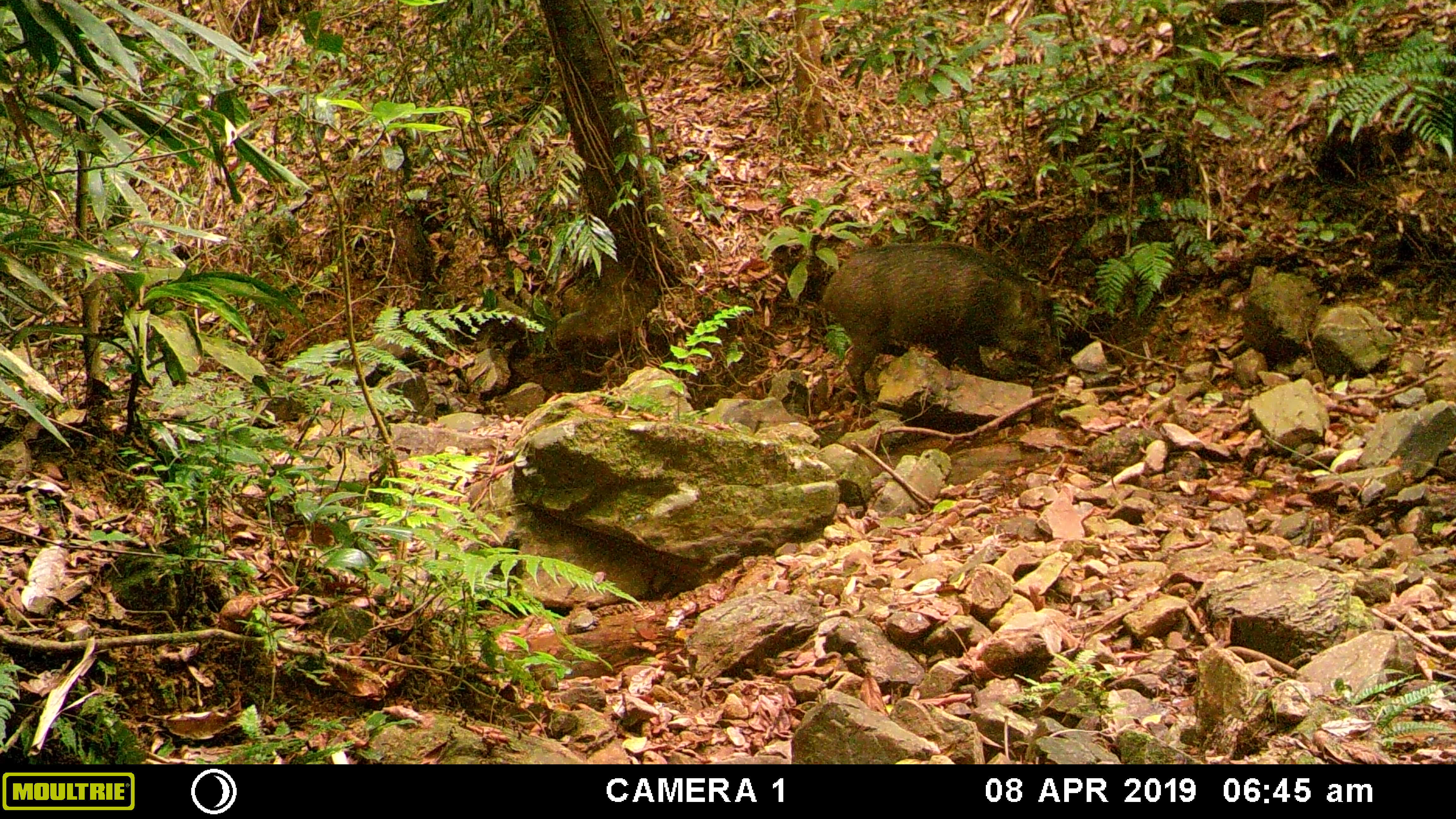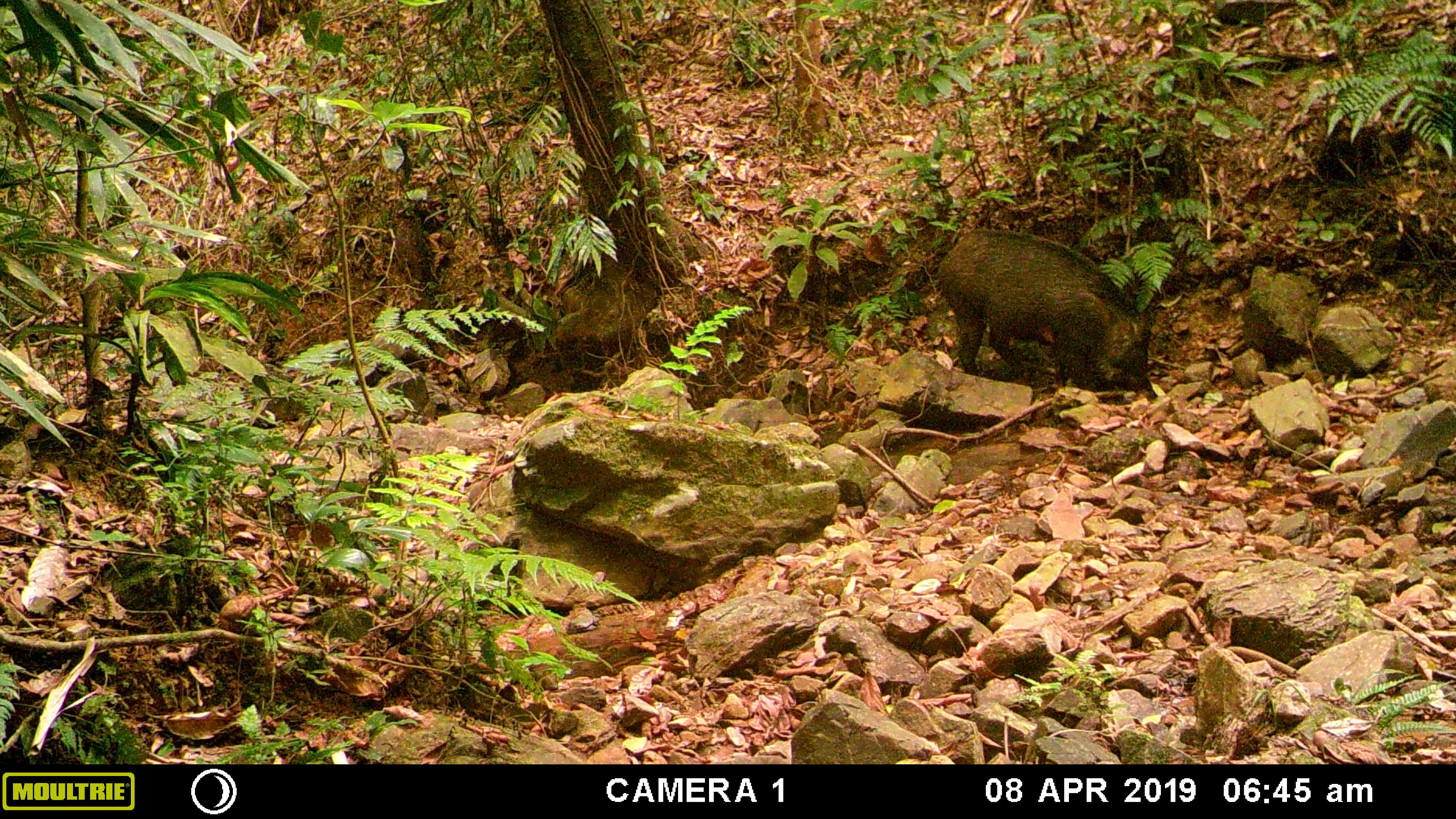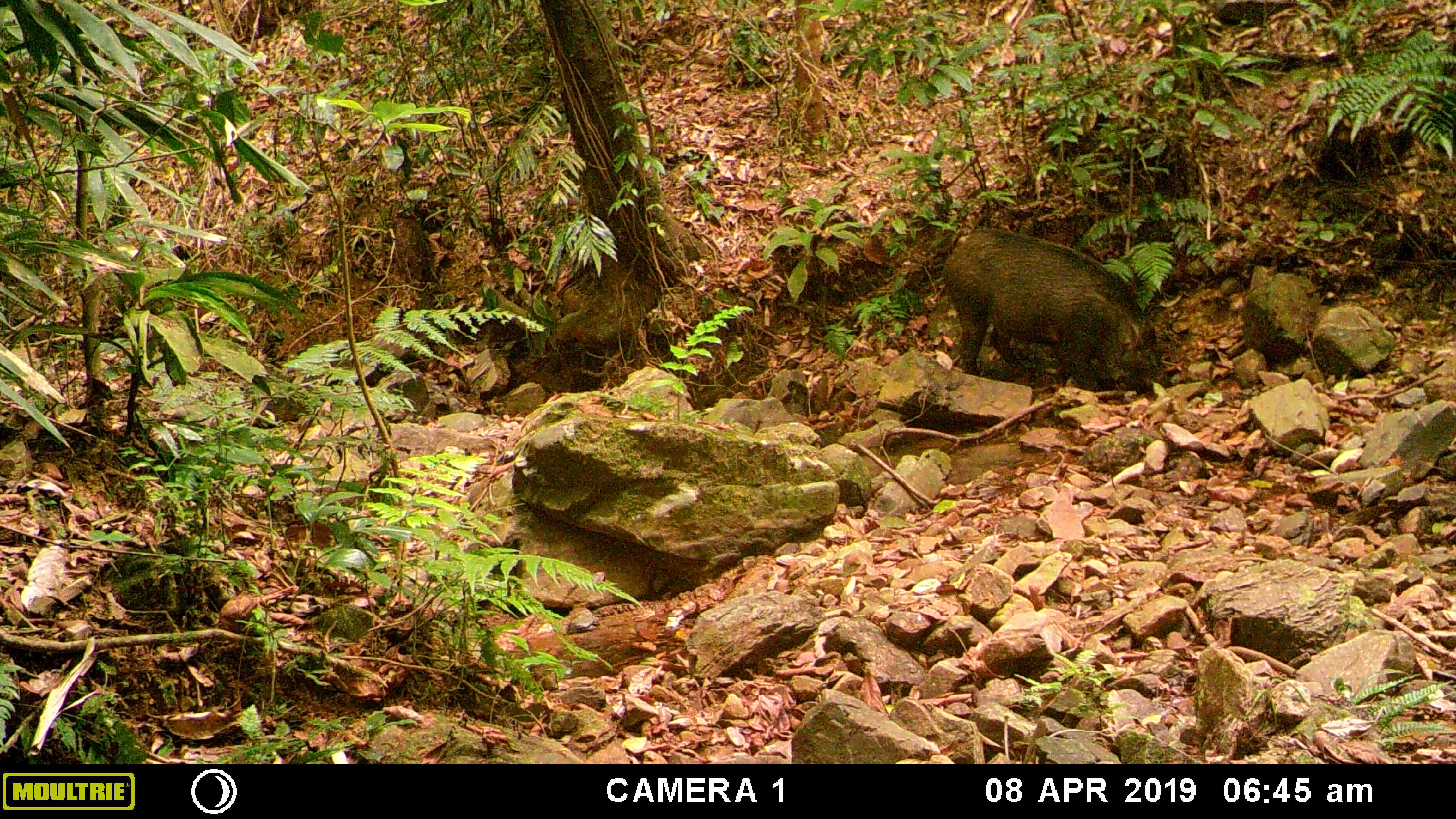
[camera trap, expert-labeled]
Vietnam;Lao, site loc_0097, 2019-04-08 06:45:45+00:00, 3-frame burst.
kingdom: Animalia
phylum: Chordata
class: Mammalia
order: Artiodactyla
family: Suidae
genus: Sus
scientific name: Sus scrofa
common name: eurasian wild pig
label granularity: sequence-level